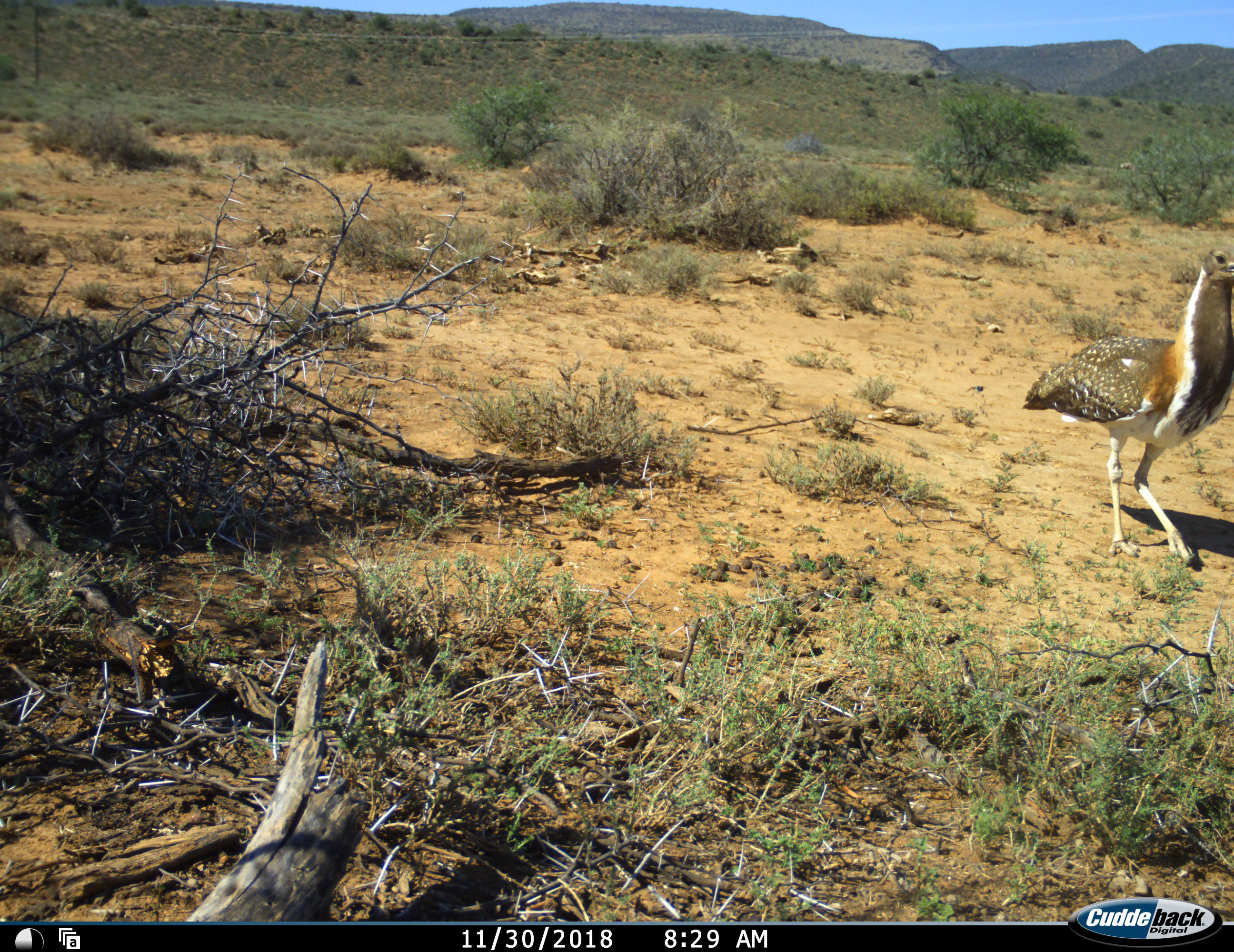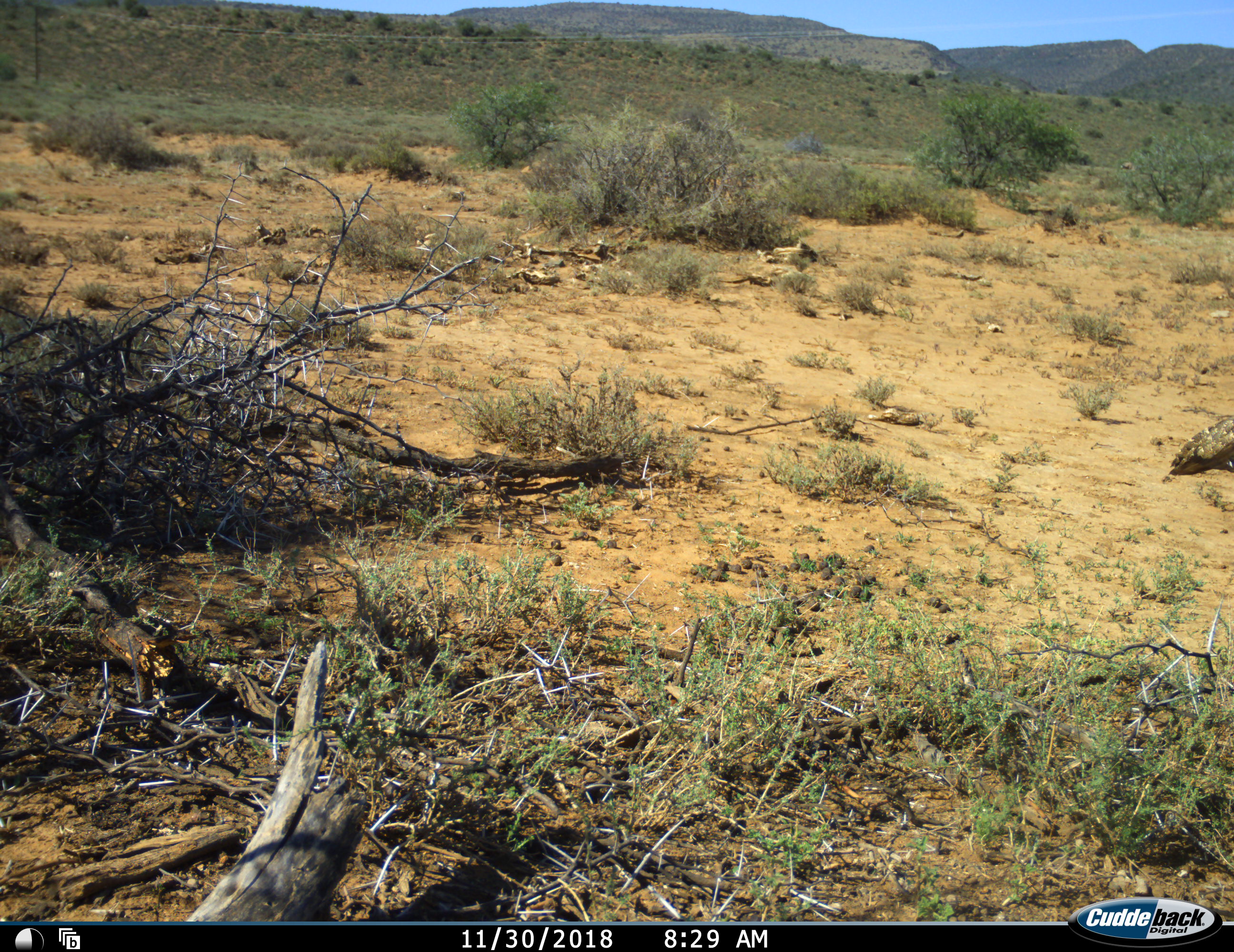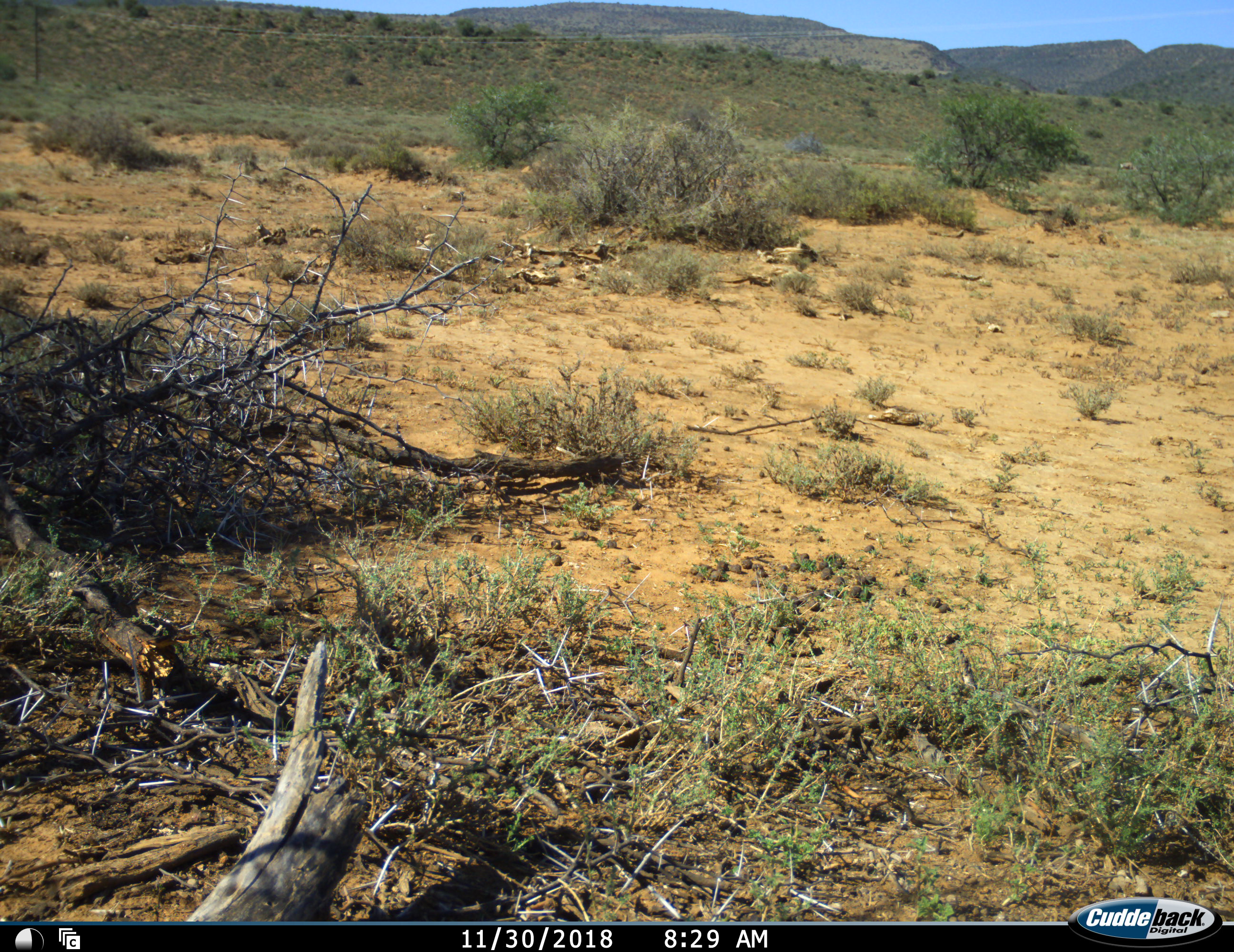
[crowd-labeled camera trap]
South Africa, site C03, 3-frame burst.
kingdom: Animalia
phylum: Chordata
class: Aves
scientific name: Aves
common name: bird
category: birdother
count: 1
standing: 0%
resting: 0%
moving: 100%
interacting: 0%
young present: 0%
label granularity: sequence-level